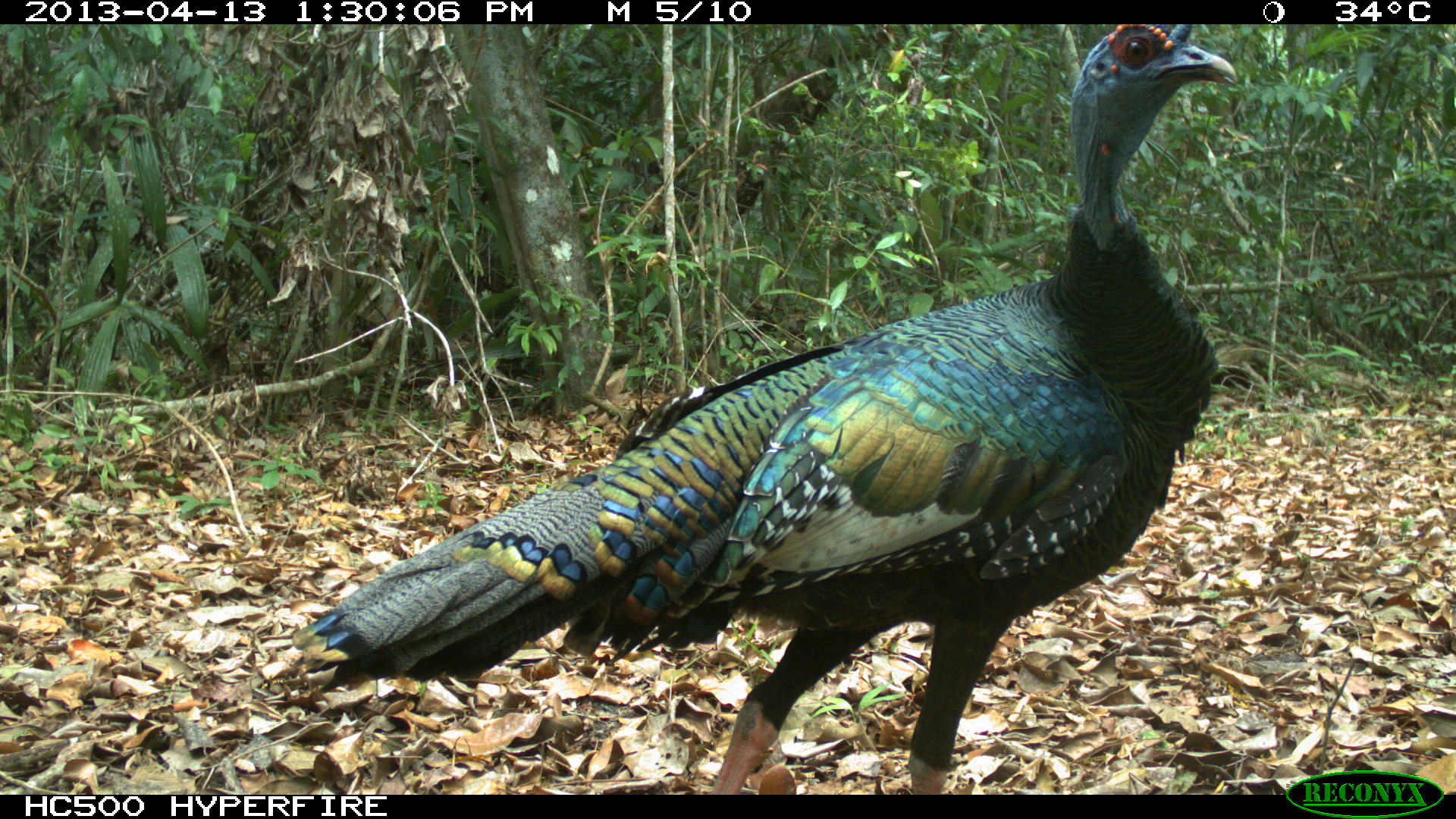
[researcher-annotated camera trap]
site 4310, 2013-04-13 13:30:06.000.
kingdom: Animalia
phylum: Chordata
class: Aves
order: Galliformes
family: Phasianidae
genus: Meleagris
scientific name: Meleagris ocellata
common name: ocellated turkey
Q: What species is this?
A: Meleagris ocellata (ocellated turkey).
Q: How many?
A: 1.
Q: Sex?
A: Male.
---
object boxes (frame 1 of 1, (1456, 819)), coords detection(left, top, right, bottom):
meleagris ocellata: detection(290, 20, 1236, 792)